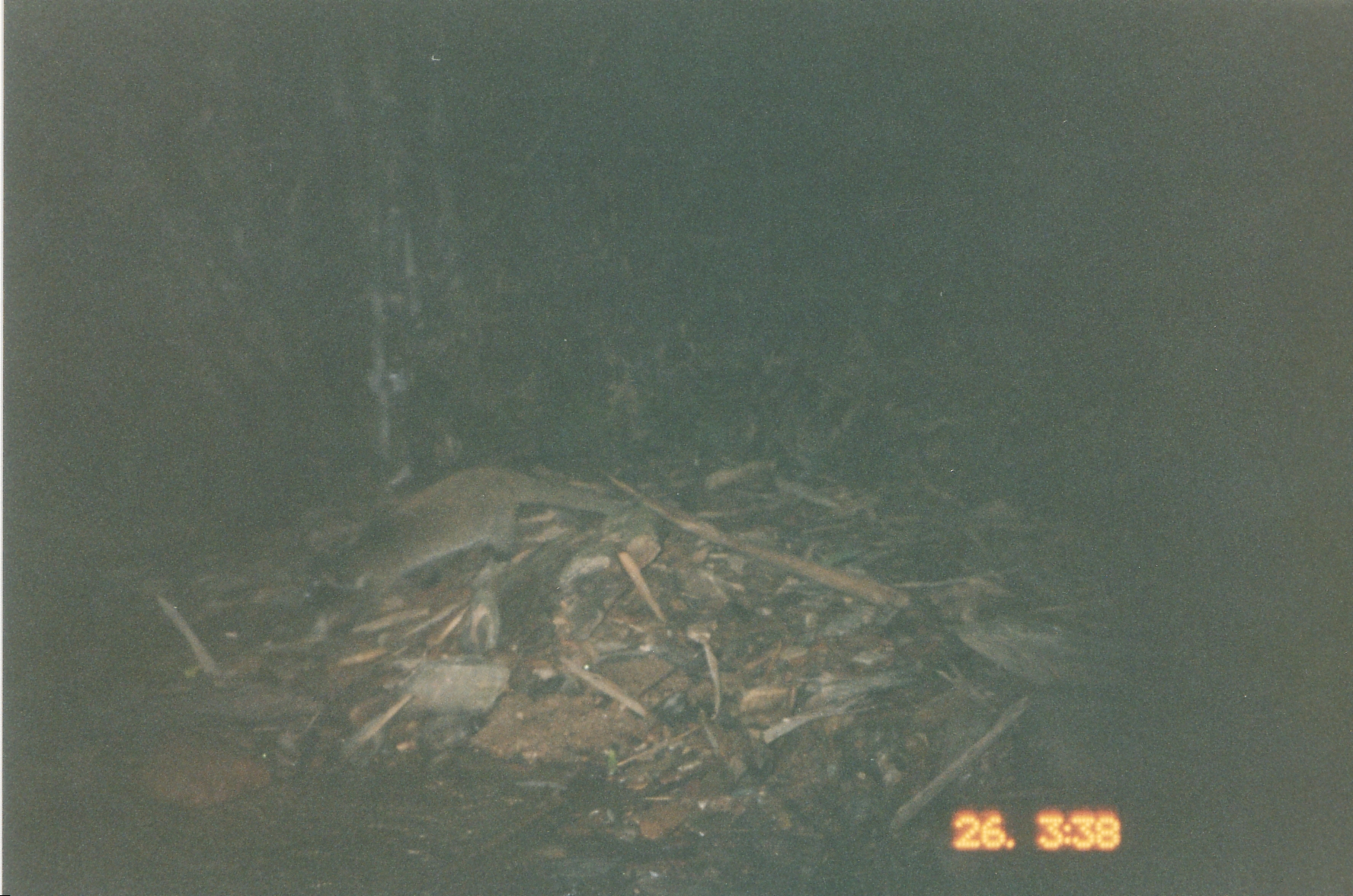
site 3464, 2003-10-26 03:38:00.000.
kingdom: Animalia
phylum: Chordata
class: Mammalia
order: Carnivora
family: Viverridae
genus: Paguma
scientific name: Paguma larvata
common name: masked palm civet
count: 1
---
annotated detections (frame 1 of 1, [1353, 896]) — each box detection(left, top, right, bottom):
paguma larvata: detection(318, 466, 635, 590)